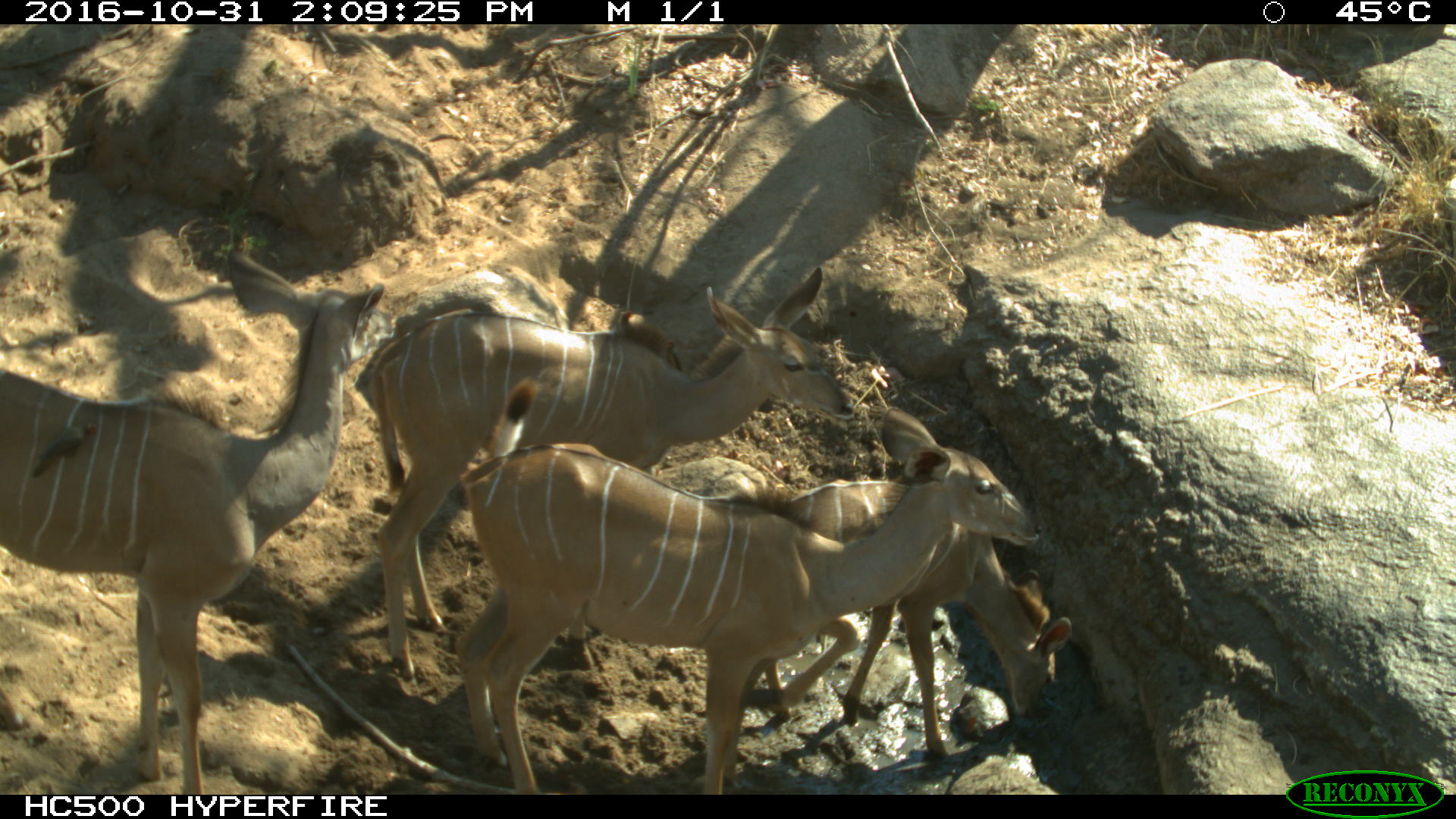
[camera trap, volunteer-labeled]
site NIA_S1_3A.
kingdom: Animalia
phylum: Chordata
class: Mammalia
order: Artiodactyla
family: Bovidae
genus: Tragelaphus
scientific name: Tragelaphus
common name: kudu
Kudu (Tragelaphus), count 4. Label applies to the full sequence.